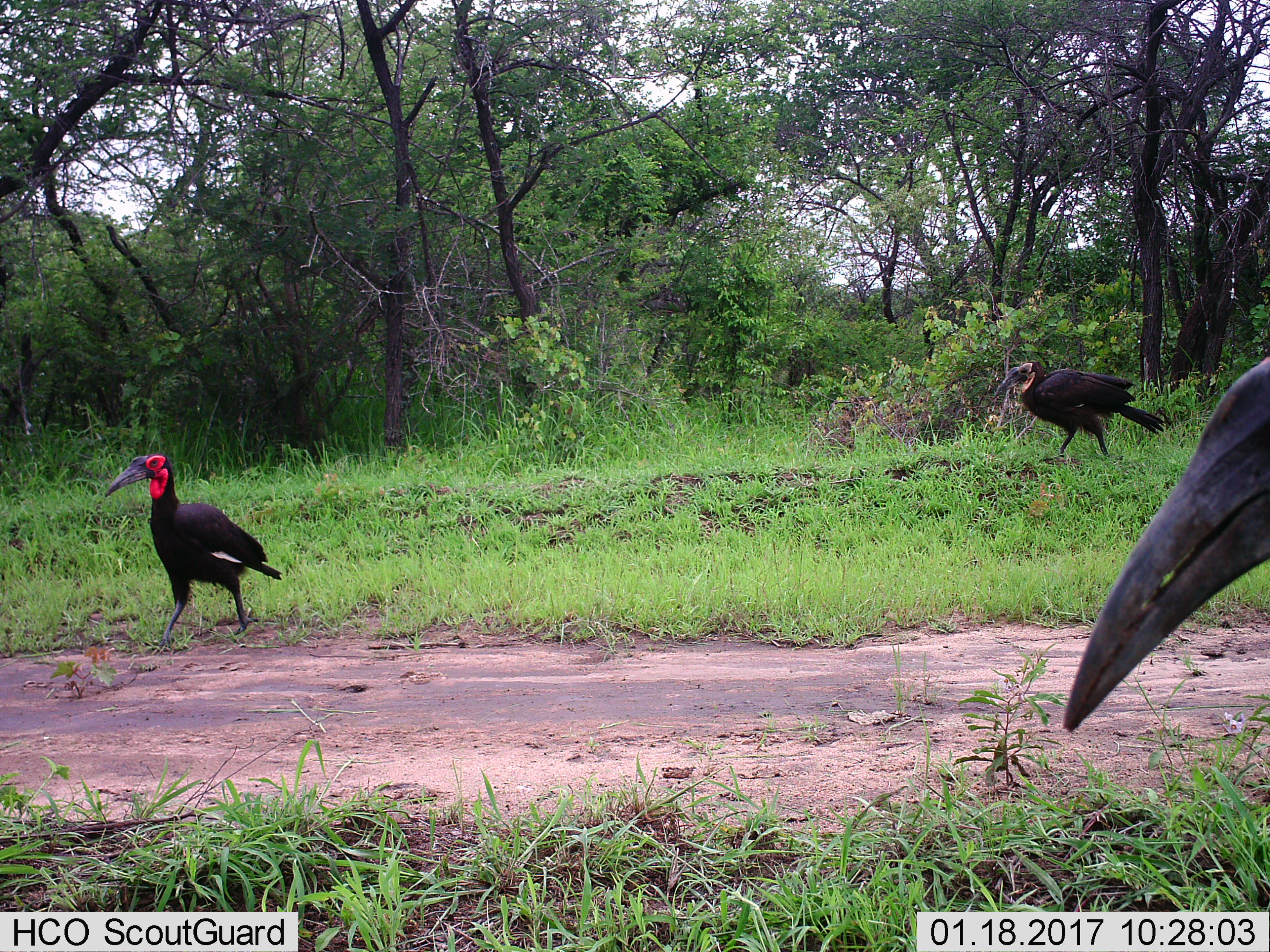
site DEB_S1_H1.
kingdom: Animalia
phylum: Chordata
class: Aves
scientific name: Aves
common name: bird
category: birdother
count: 3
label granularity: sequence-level